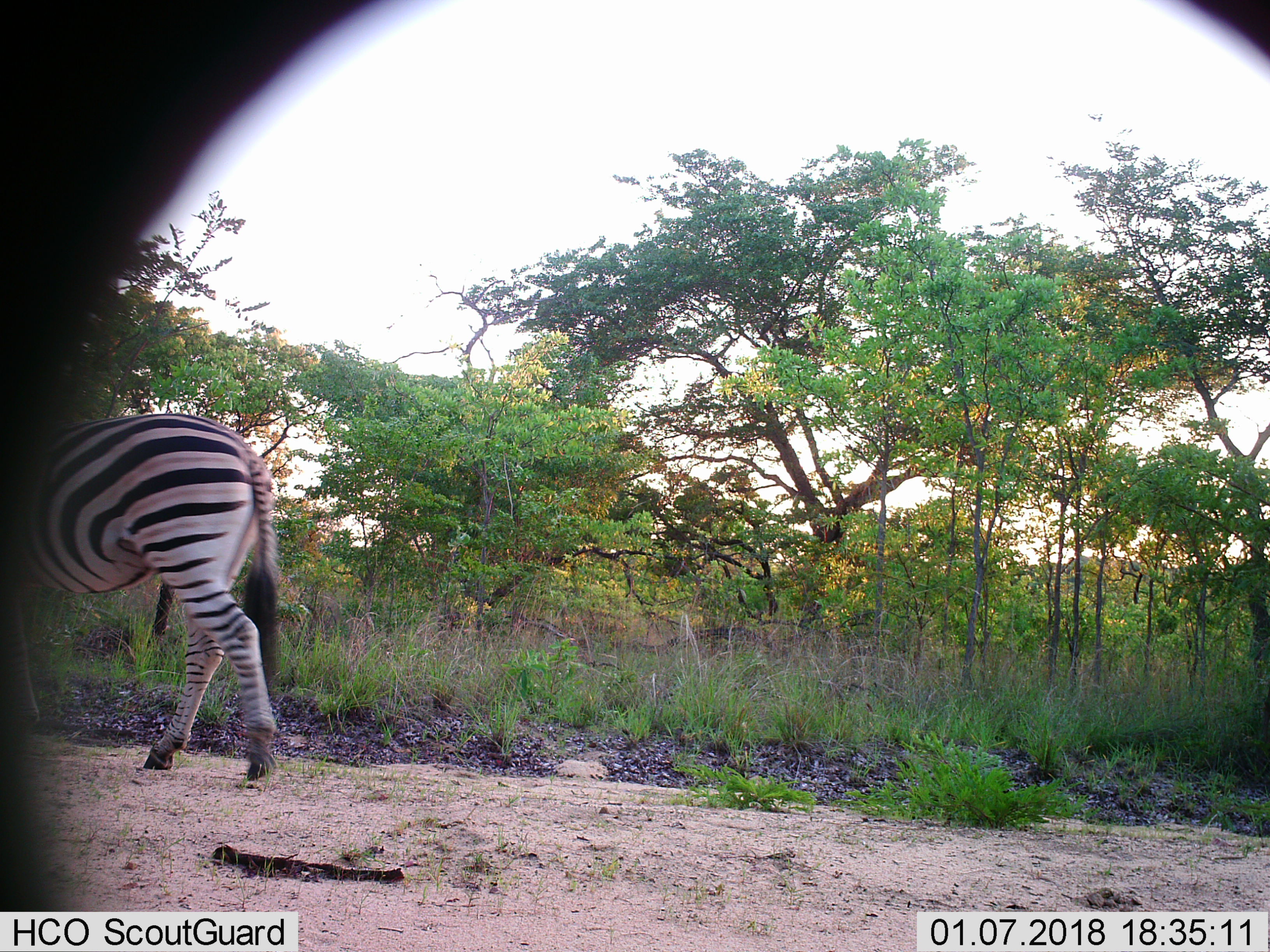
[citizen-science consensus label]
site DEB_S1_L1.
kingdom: Animalia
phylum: Chordata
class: Mammalia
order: Perissodactyla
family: Equidae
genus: Equus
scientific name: Equus quagga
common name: plains zebra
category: zebraplains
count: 1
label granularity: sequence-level